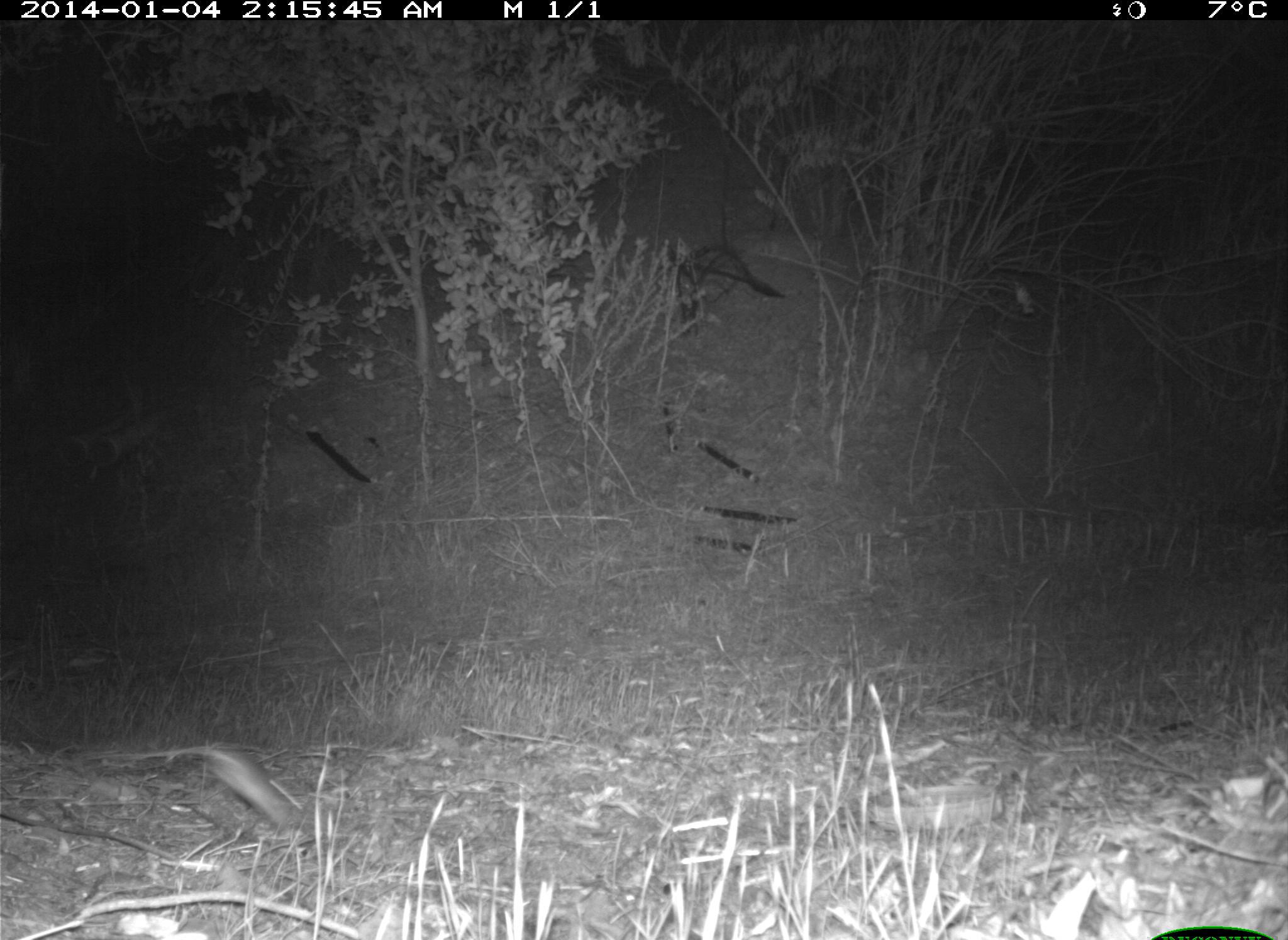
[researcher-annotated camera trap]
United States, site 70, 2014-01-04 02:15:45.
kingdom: Animalia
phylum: Chordata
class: Mammalia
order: Rodentia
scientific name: Rodentia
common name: rodent